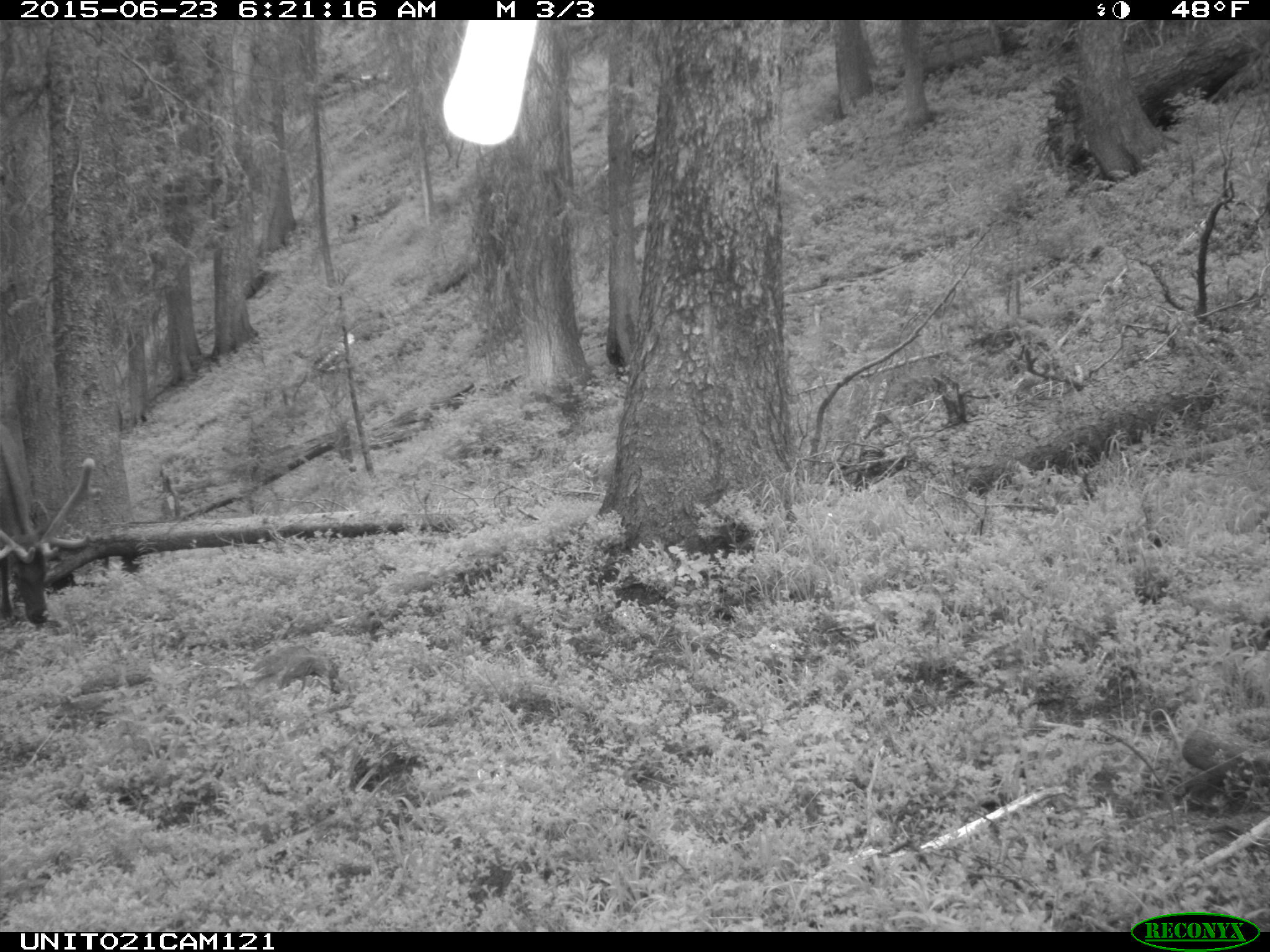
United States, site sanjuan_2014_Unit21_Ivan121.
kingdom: Animalia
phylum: Chordata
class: Mammalia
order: Artiodactyla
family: Cervidae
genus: Cervus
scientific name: Cervus elaphus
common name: red deer